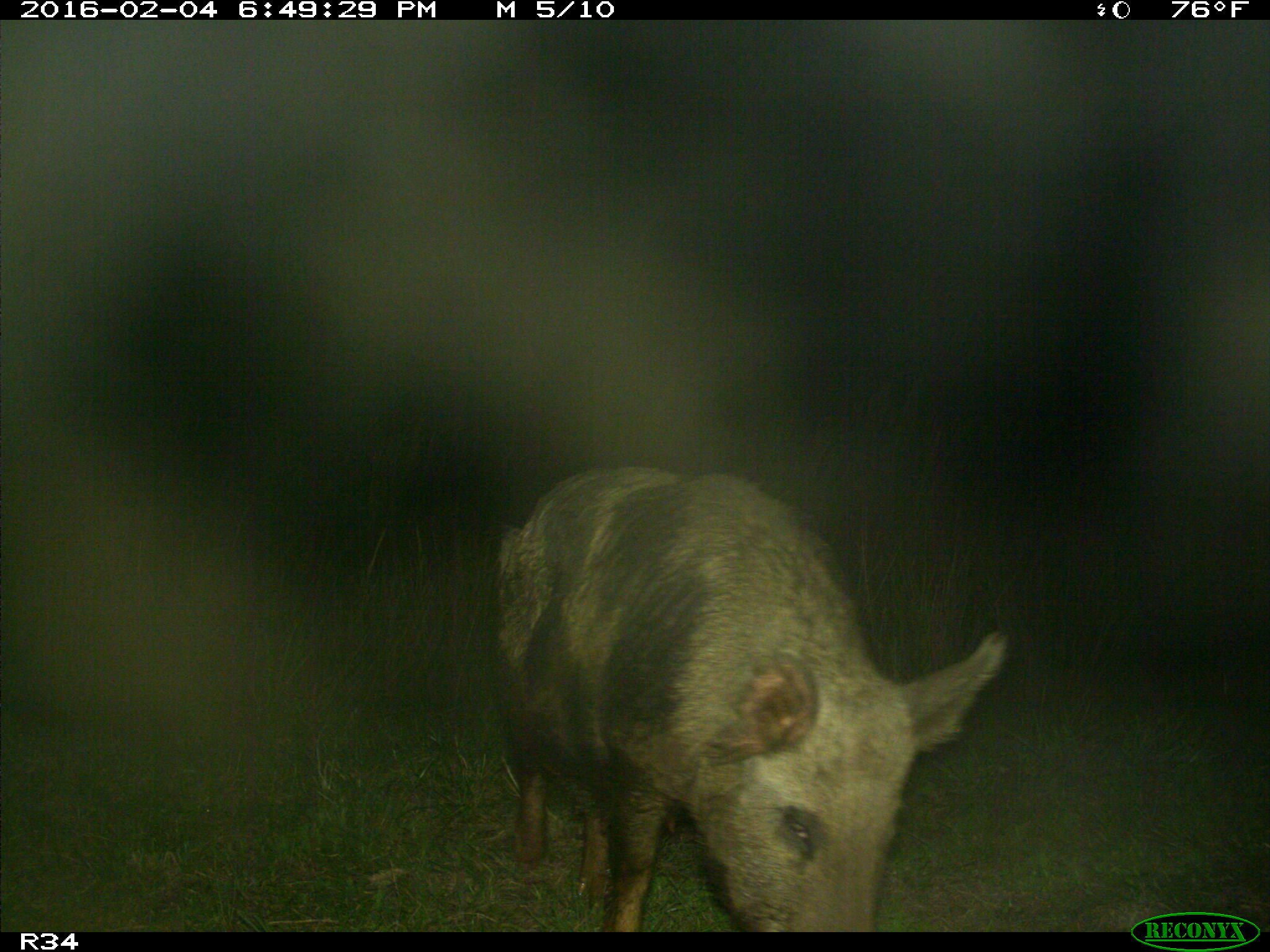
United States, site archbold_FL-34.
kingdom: Animalia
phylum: Chordata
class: Mammalia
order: Artiodactyla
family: Suidae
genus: Sus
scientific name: Sus scrofa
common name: wild boar